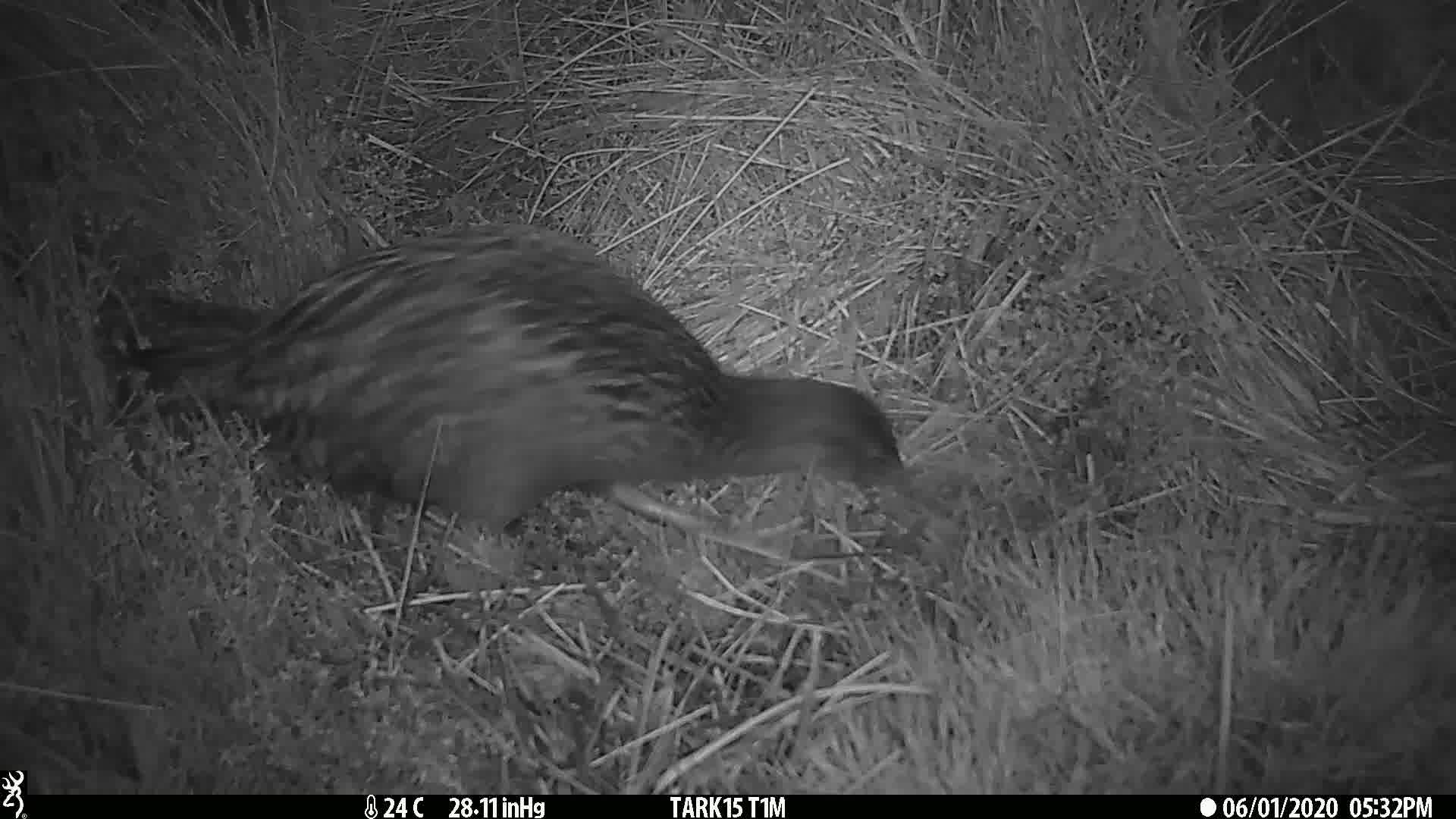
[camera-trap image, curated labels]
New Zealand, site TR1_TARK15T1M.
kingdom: Animalia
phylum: Chordata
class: Aves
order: Gruiformes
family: Rallidae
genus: Gallirallus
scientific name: Gallirallus australis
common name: weka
Weka (Gallirallus australis).